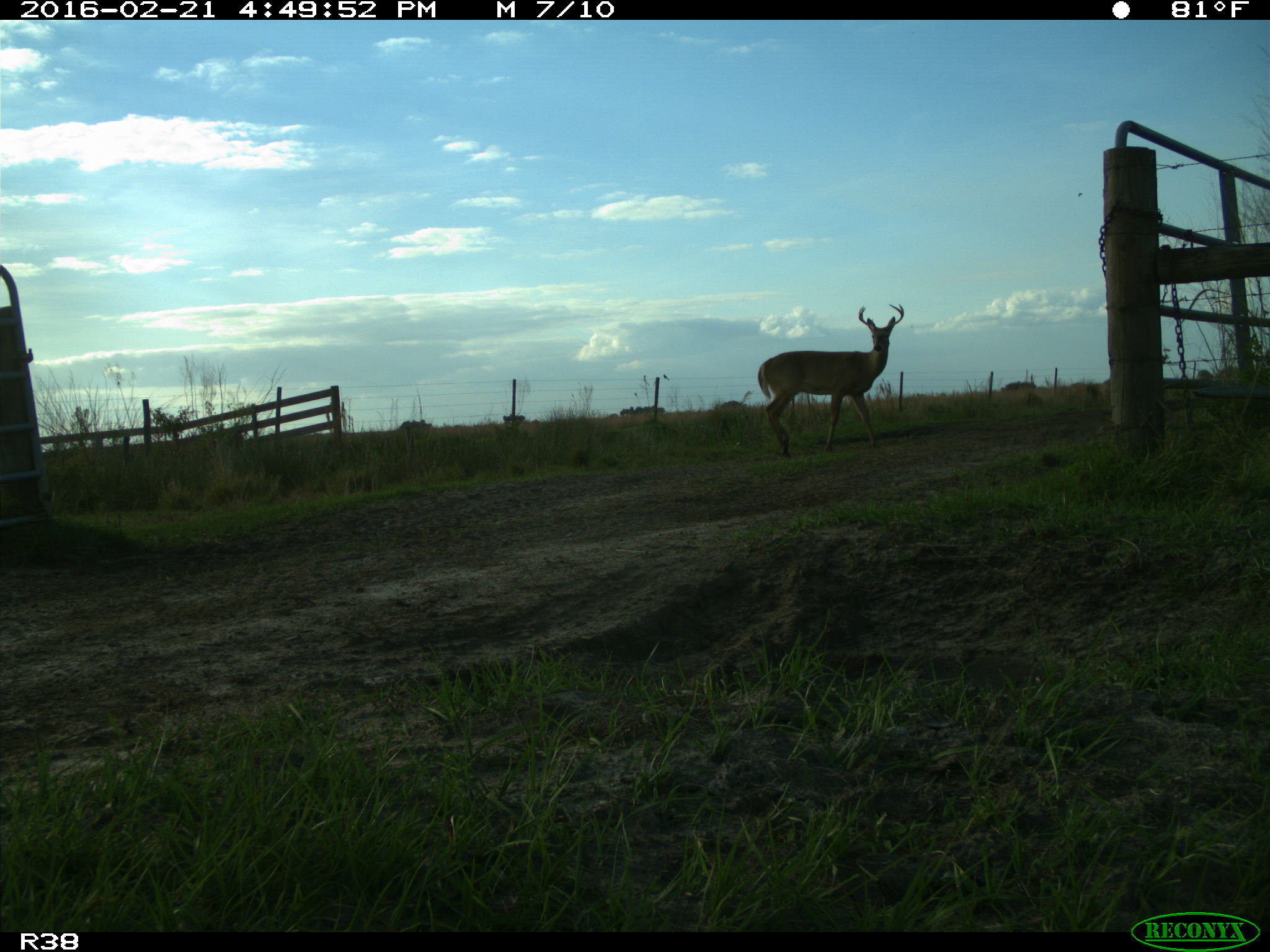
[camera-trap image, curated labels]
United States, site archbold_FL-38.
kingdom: Animalia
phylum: Chordata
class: Mammalia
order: Artiodactyla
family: Cervidae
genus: Odocoileus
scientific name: Odocoileus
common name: deer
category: unidentified deer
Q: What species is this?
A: Unidentified deer (deer) (Odocoileus).